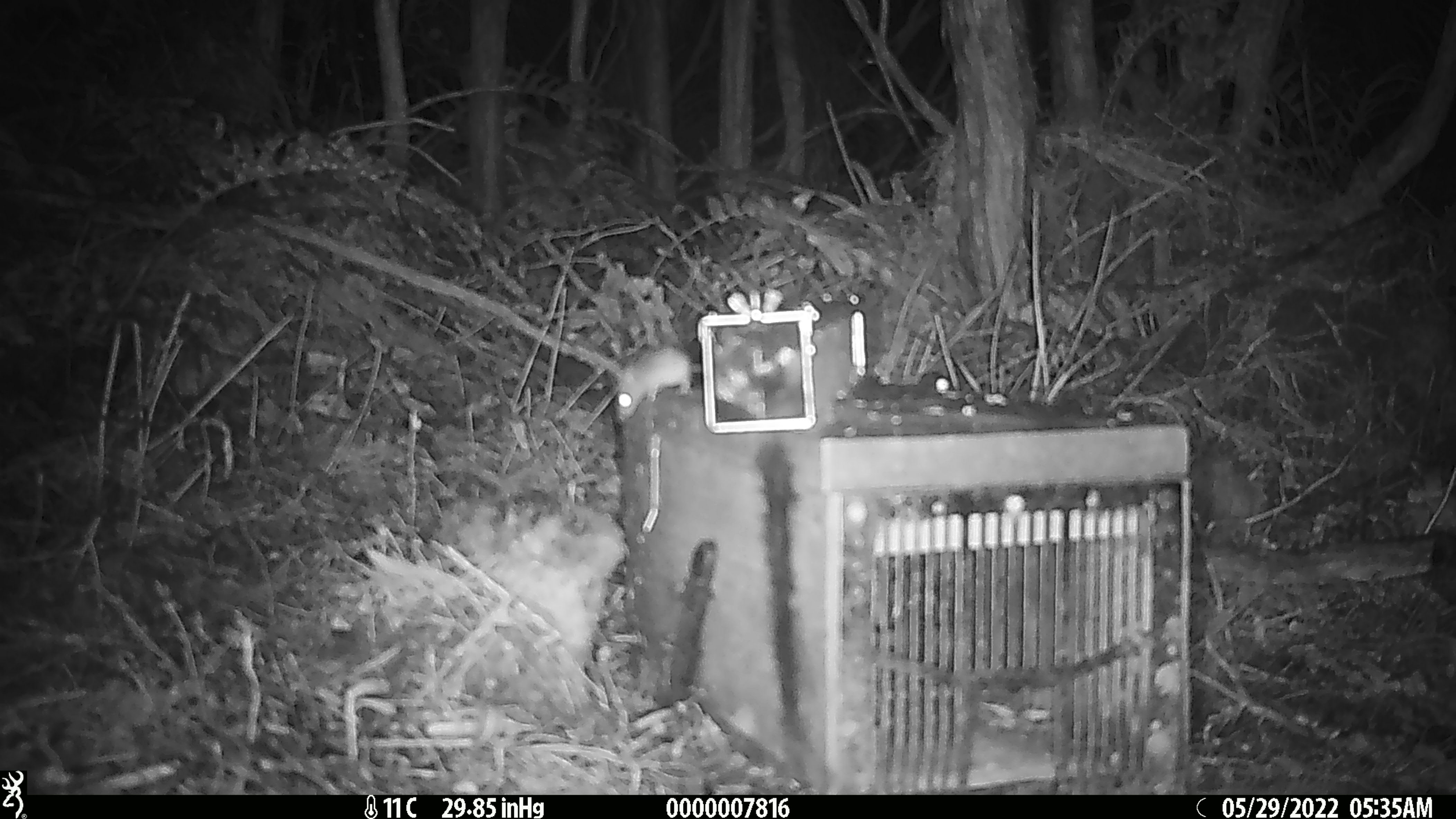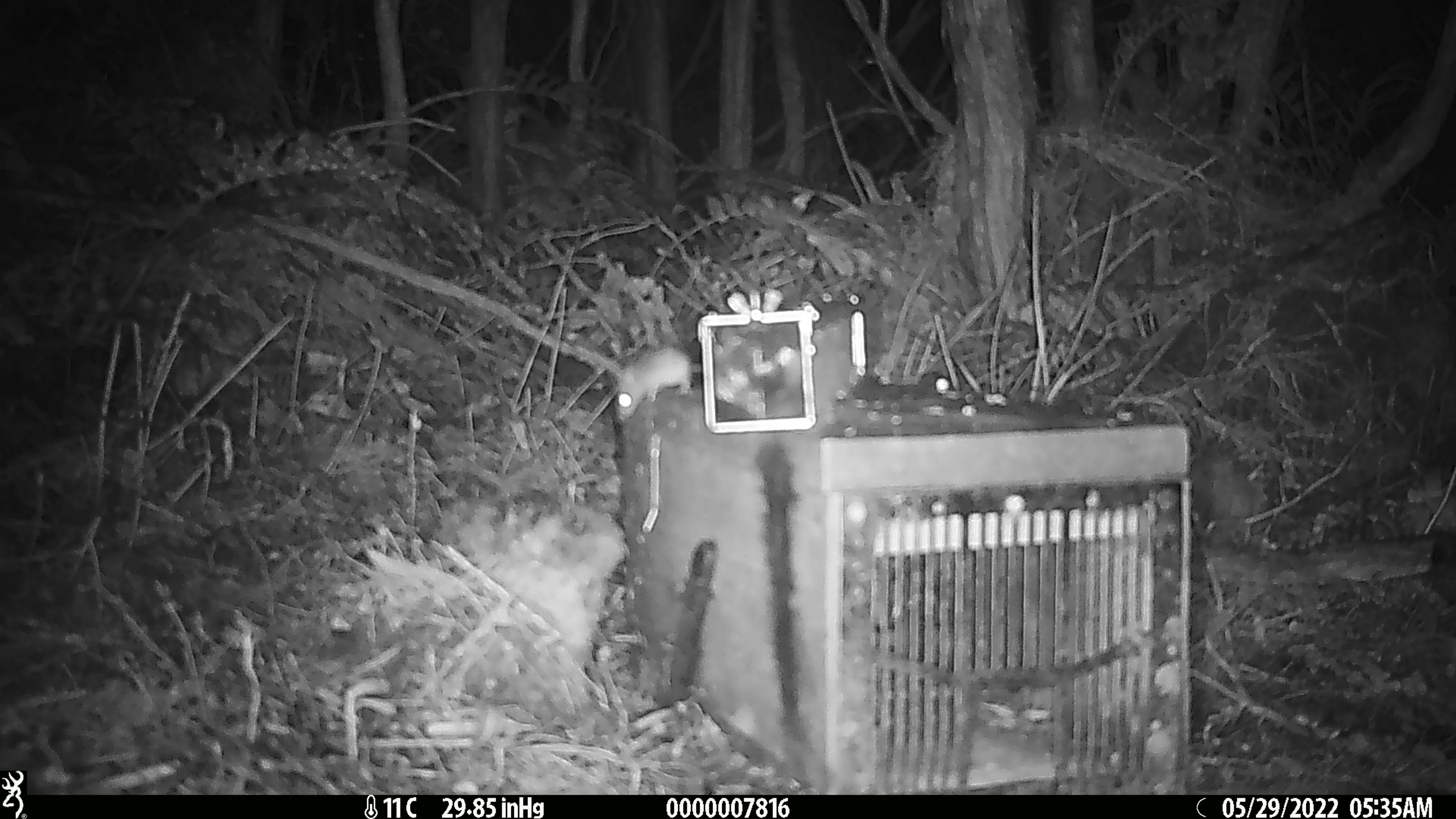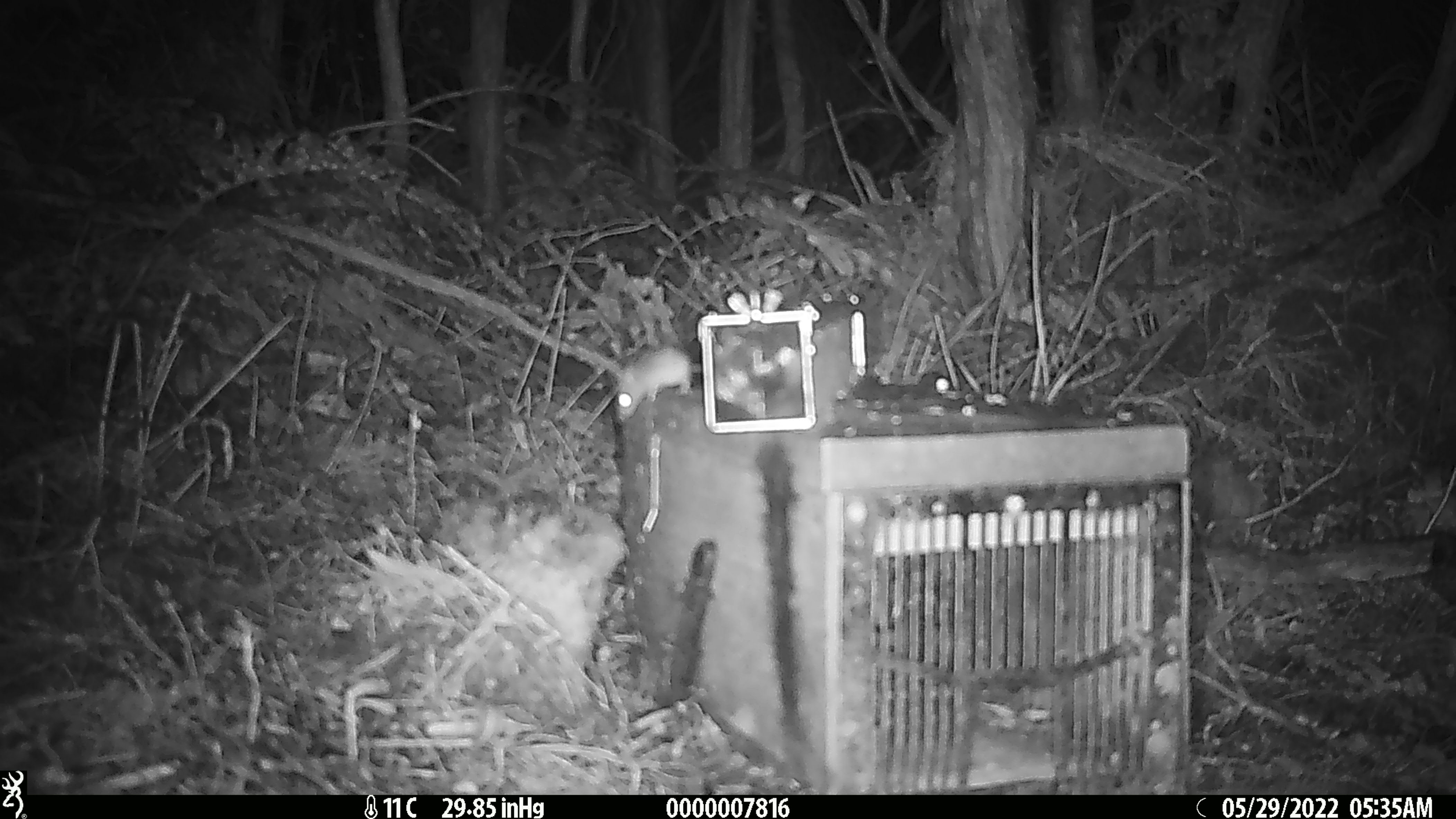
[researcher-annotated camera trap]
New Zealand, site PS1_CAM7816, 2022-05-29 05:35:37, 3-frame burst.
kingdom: Animalia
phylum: Chordata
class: Mammalia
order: Rodentia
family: Muridae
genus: Mus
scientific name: Mus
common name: mouse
Mouse (Mus).